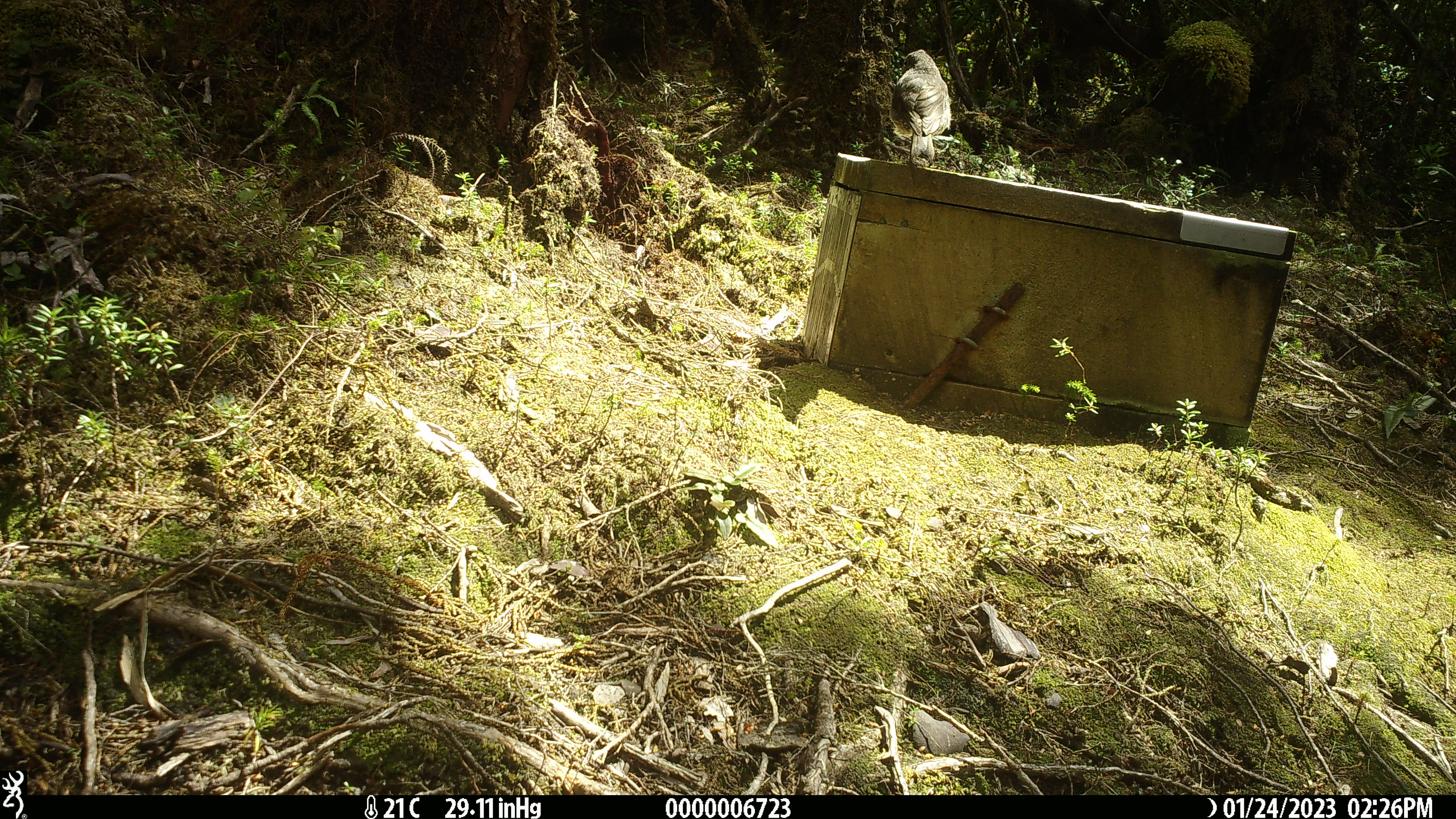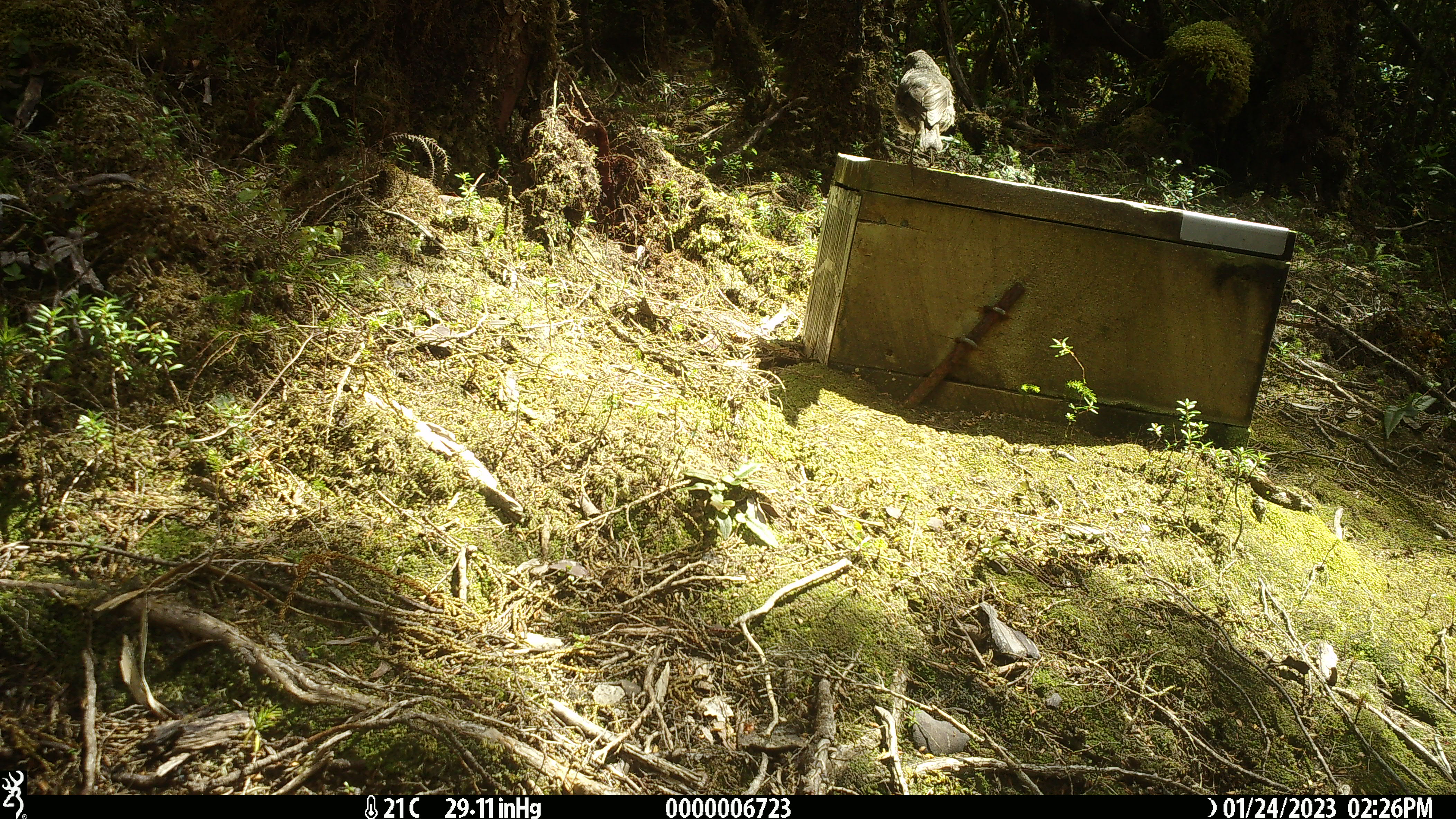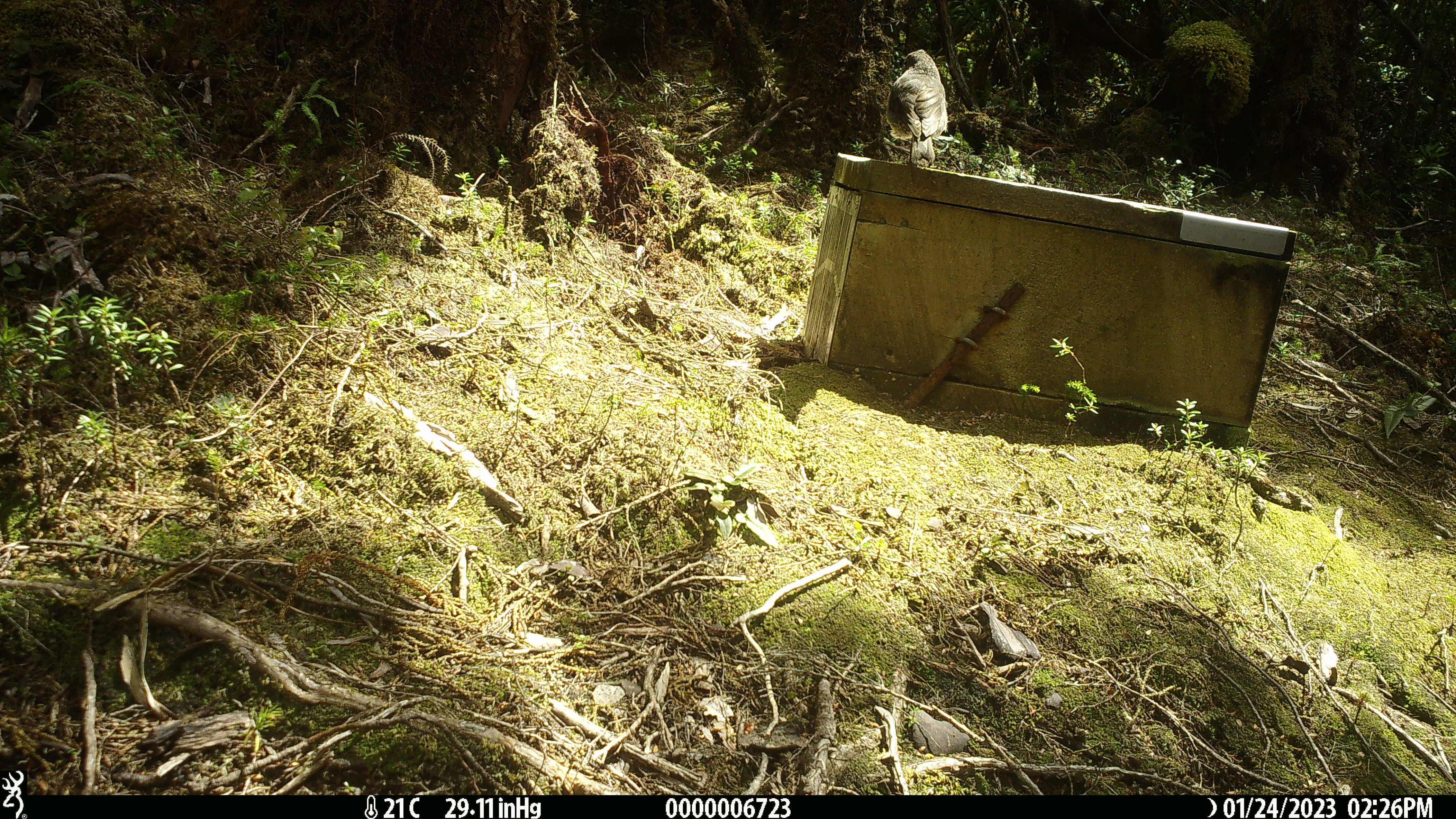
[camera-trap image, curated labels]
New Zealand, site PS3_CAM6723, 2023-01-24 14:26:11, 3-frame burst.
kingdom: Animalia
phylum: Chordata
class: Aves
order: Passeriformes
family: Petroicidae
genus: Petroica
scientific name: Petroica australis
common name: new zealand robin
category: robin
Robin (new zealand robin) (Petroica australis).